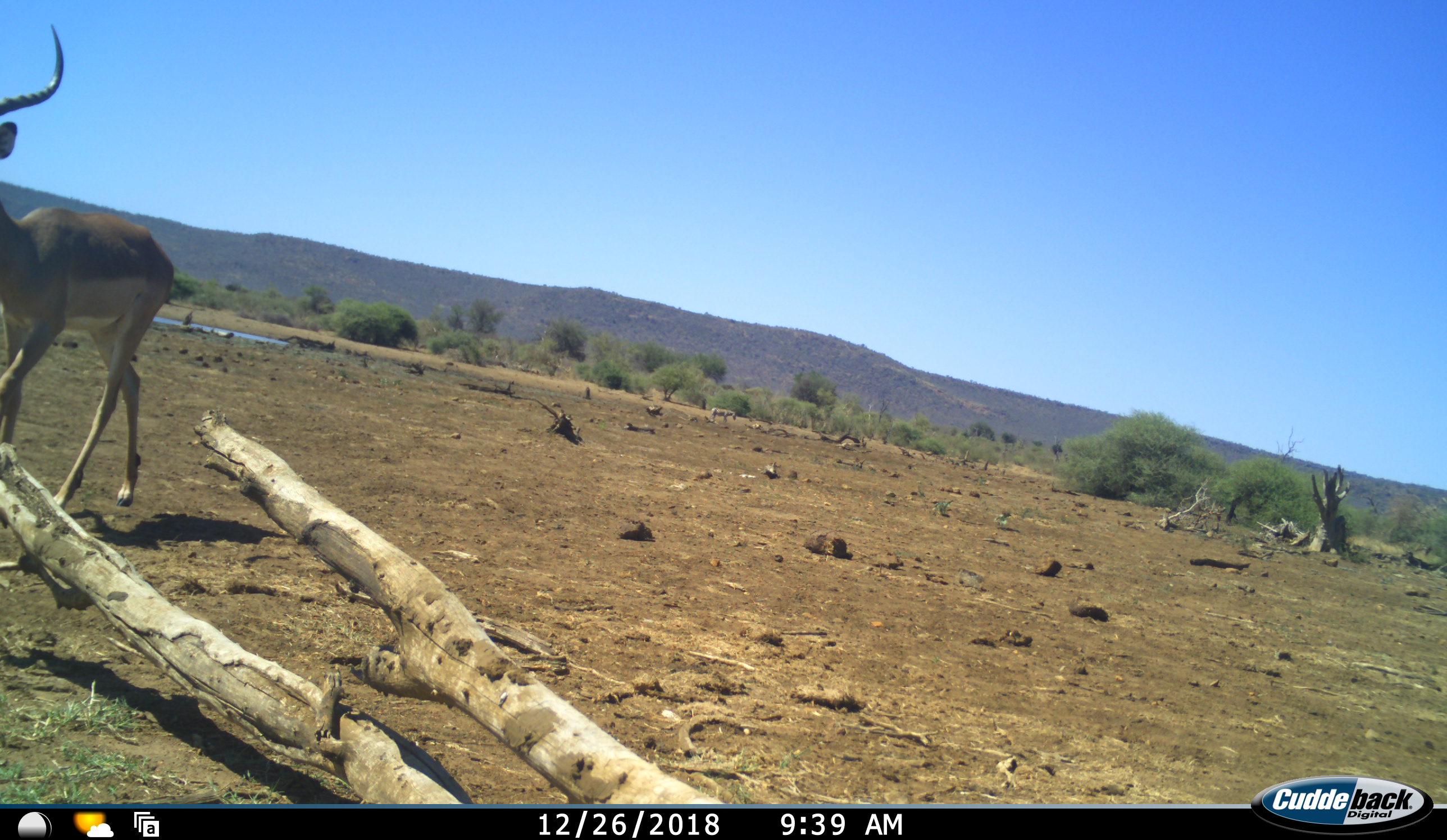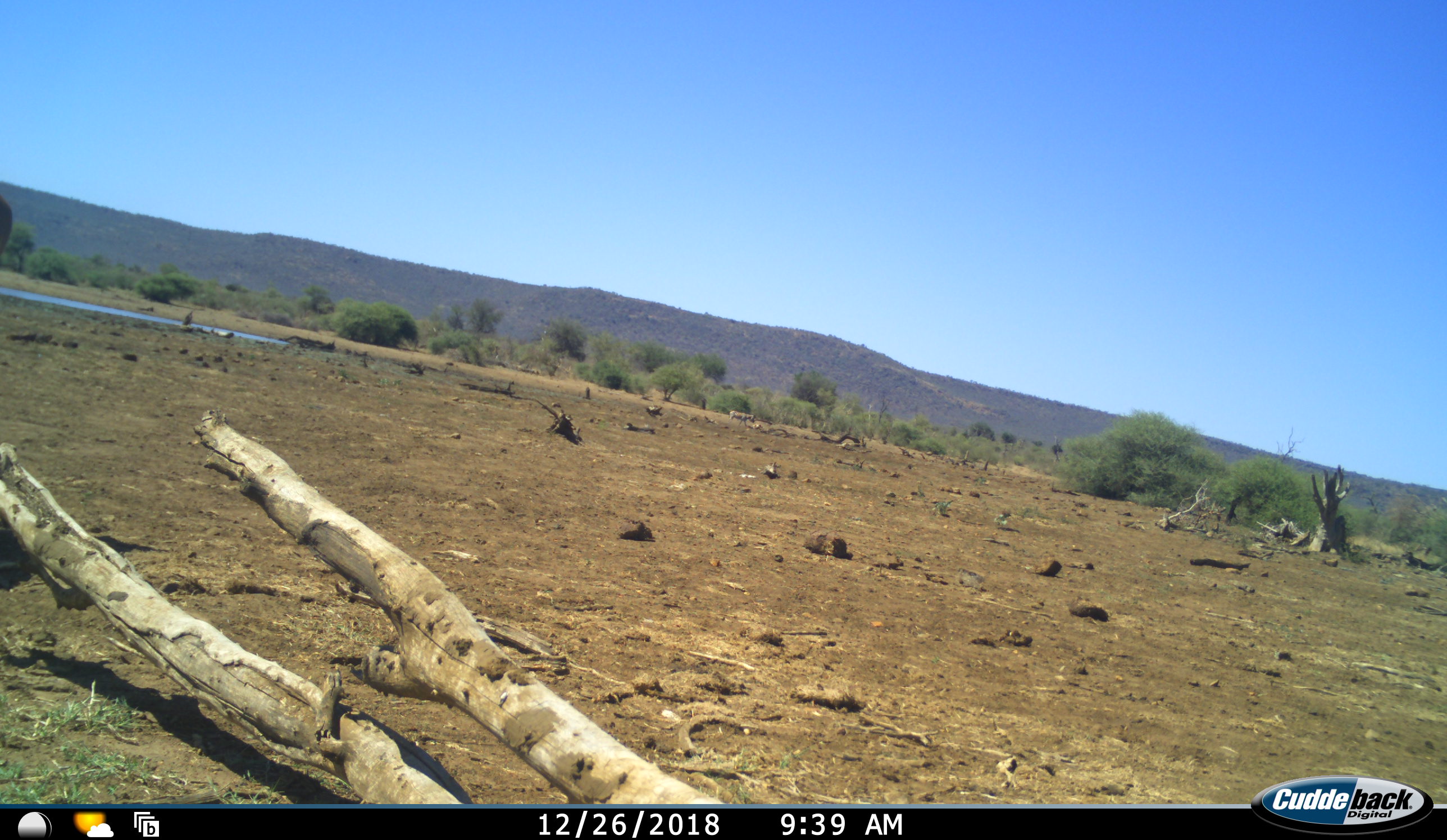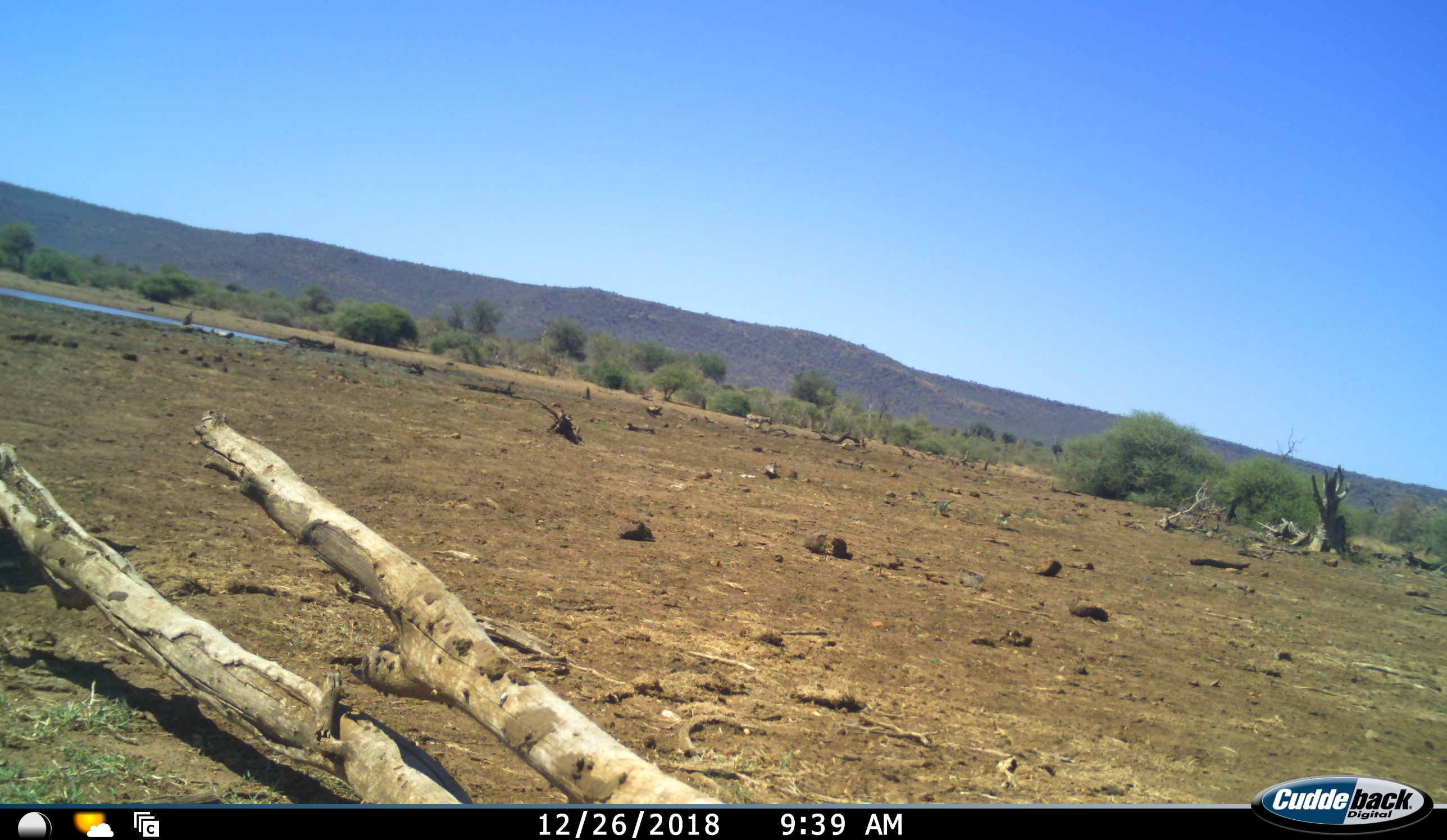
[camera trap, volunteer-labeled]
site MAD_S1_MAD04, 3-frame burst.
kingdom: Animalia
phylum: Chordata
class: Mammalia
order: Artiodactyla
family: Bovidae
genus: Aepyceros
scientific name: Aepyceros melampus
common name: impala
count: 1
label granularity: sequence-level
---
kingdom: Animalia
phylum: Chordata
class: Mammalia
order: Perissodactyla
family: Equidae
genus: Equus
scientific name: Equus quagga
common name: plains zebra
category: zebraplains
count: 1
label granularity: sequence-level